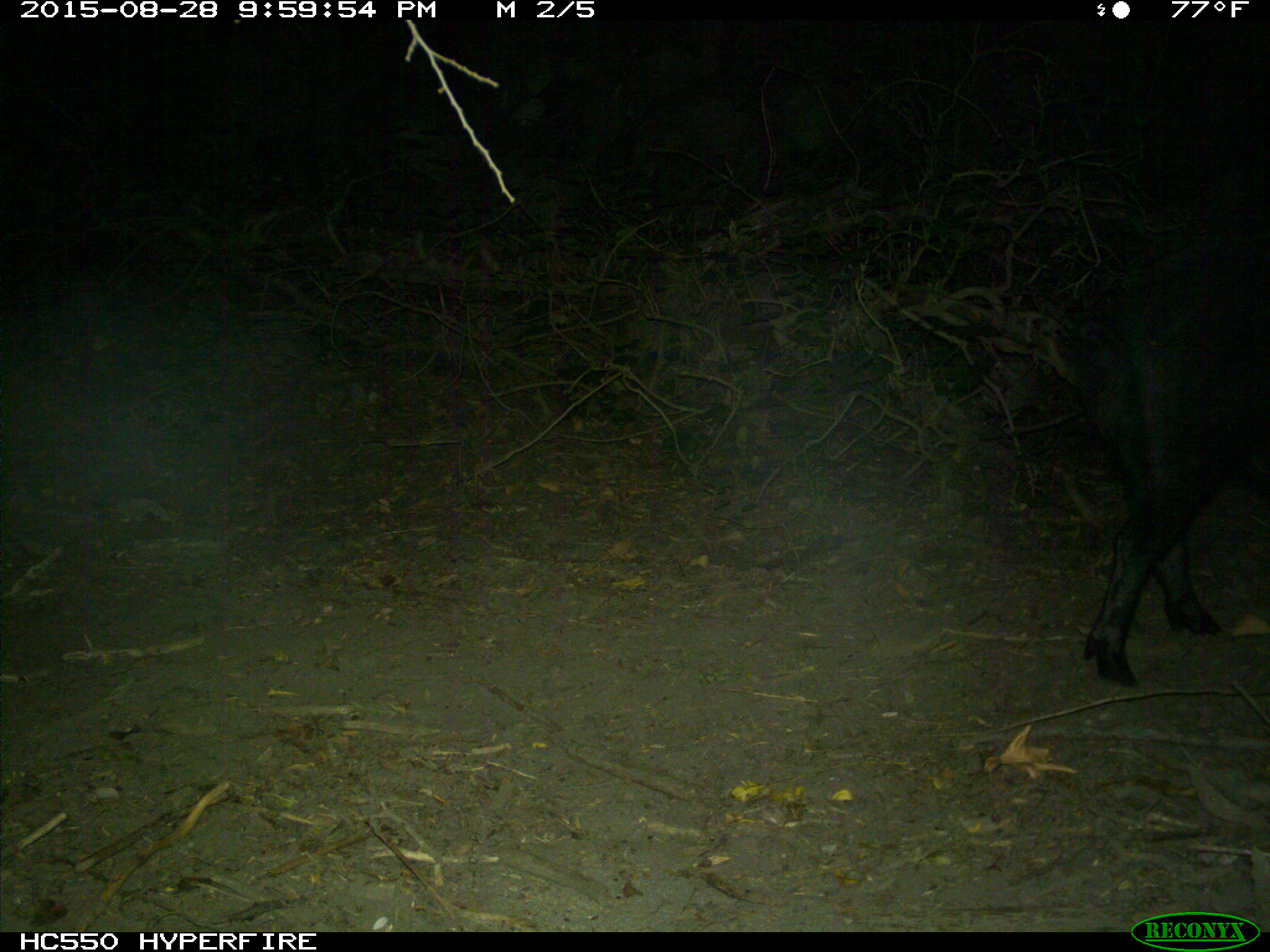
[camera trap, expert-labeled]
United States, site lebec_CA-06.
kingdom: Animalia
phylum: Chordata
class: Mammalia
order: Artiodactyla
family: Suidae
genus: Sus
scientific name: Sus scrofa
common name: wild boar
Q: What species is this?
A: Sus scrofa (wild boar).